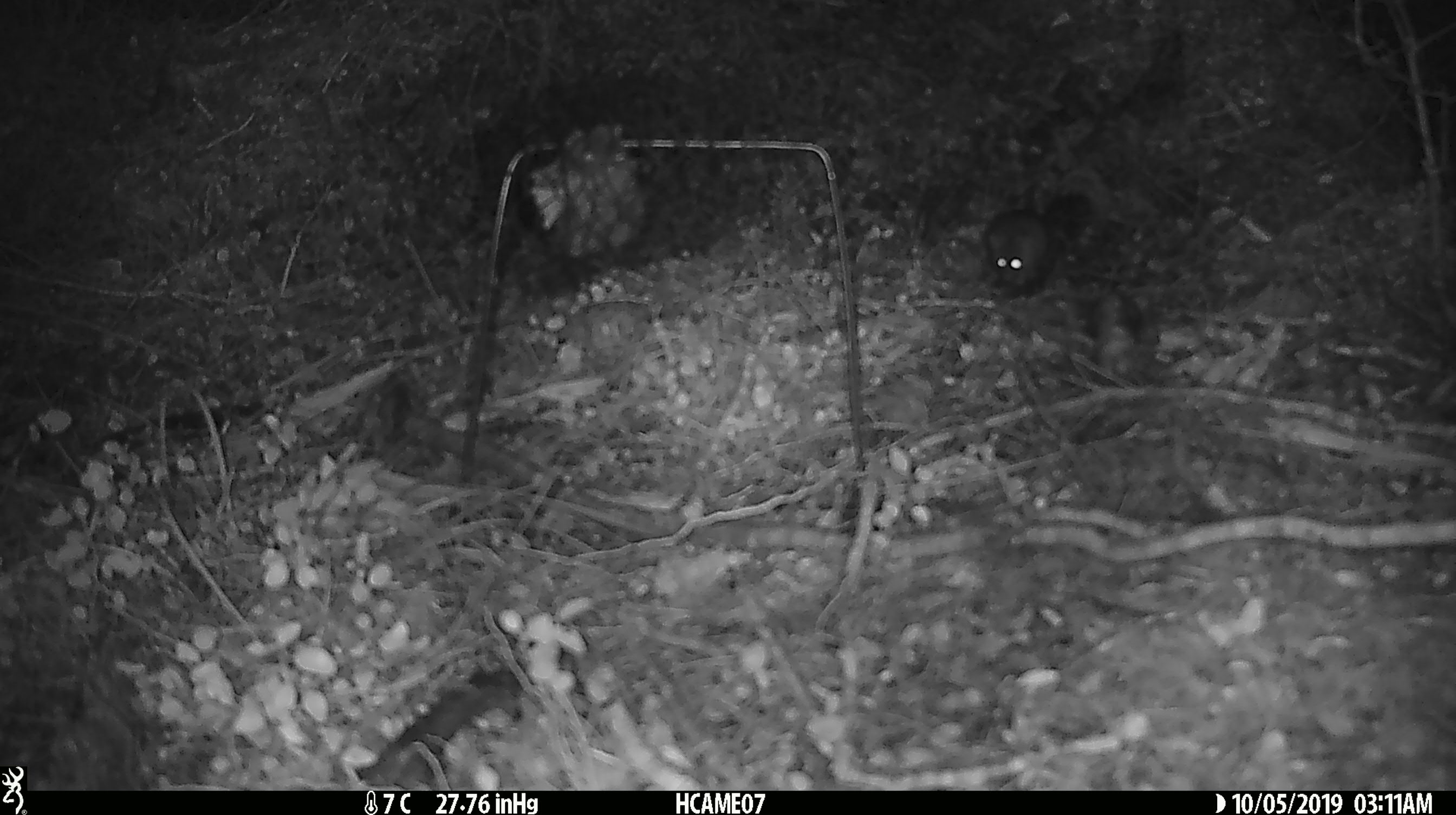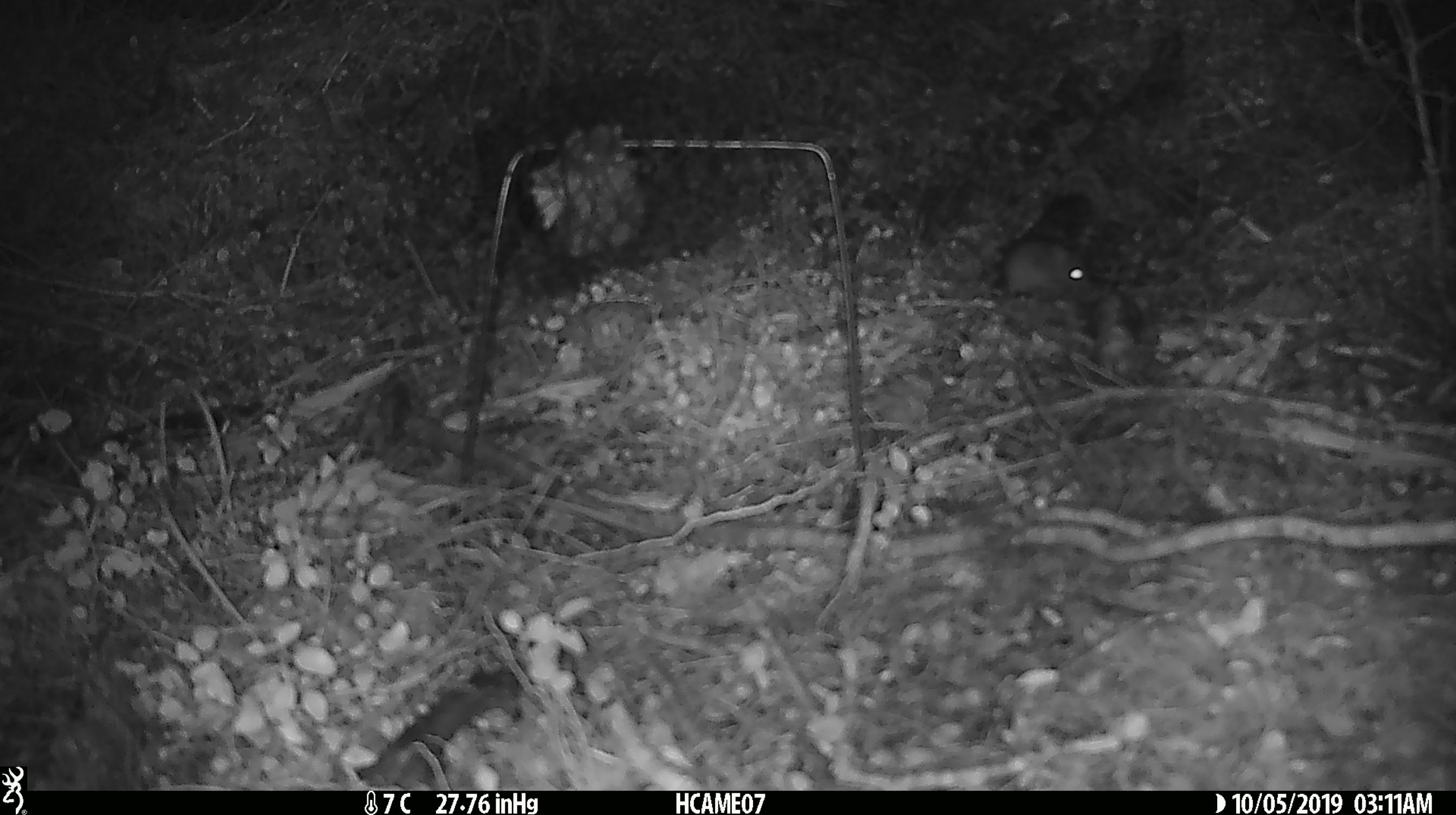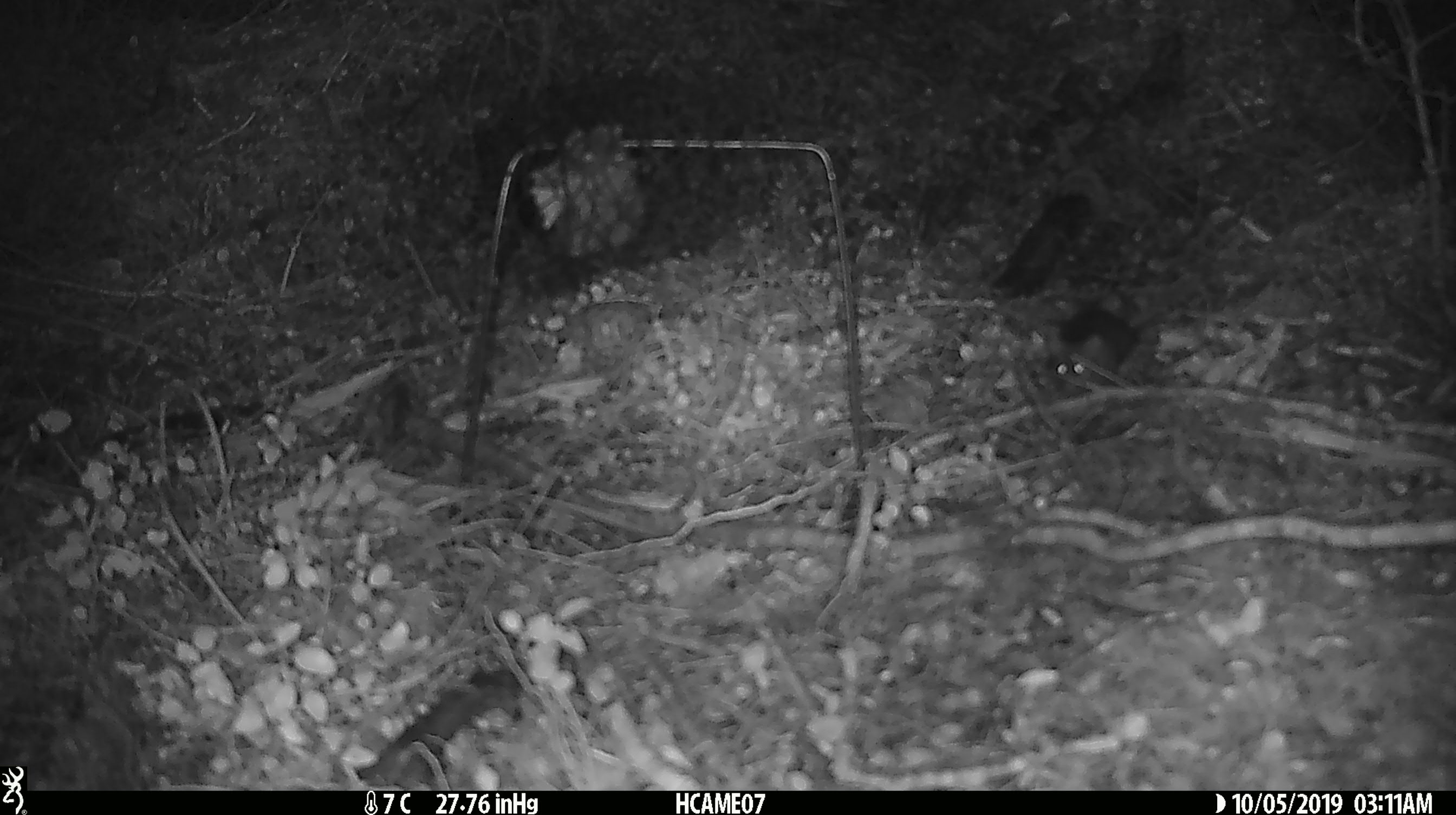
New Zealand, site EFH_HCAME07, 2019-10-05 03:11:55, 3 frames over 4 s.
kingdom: Animalia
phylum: Chordata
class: Mammalia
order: Rodentia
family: Muridae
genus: Mus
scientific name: Mus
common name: mouse